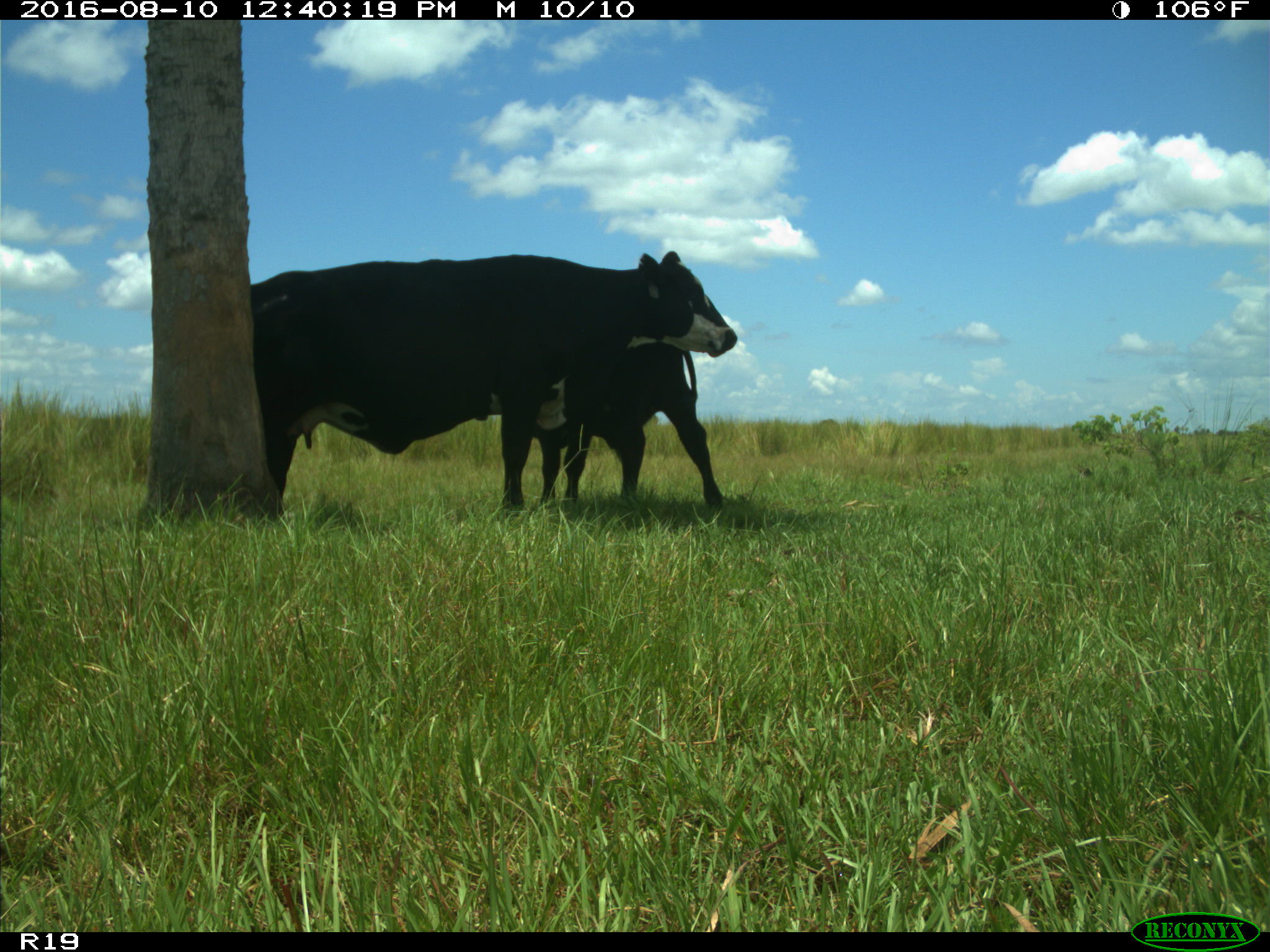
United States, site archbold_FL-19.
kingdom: Animalia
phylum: Chordata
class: Mammalia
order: Artiodactyla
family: Bovidae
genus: Bos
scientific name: Bos taurus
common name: domestic cow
Bos taurus (domestic cow).